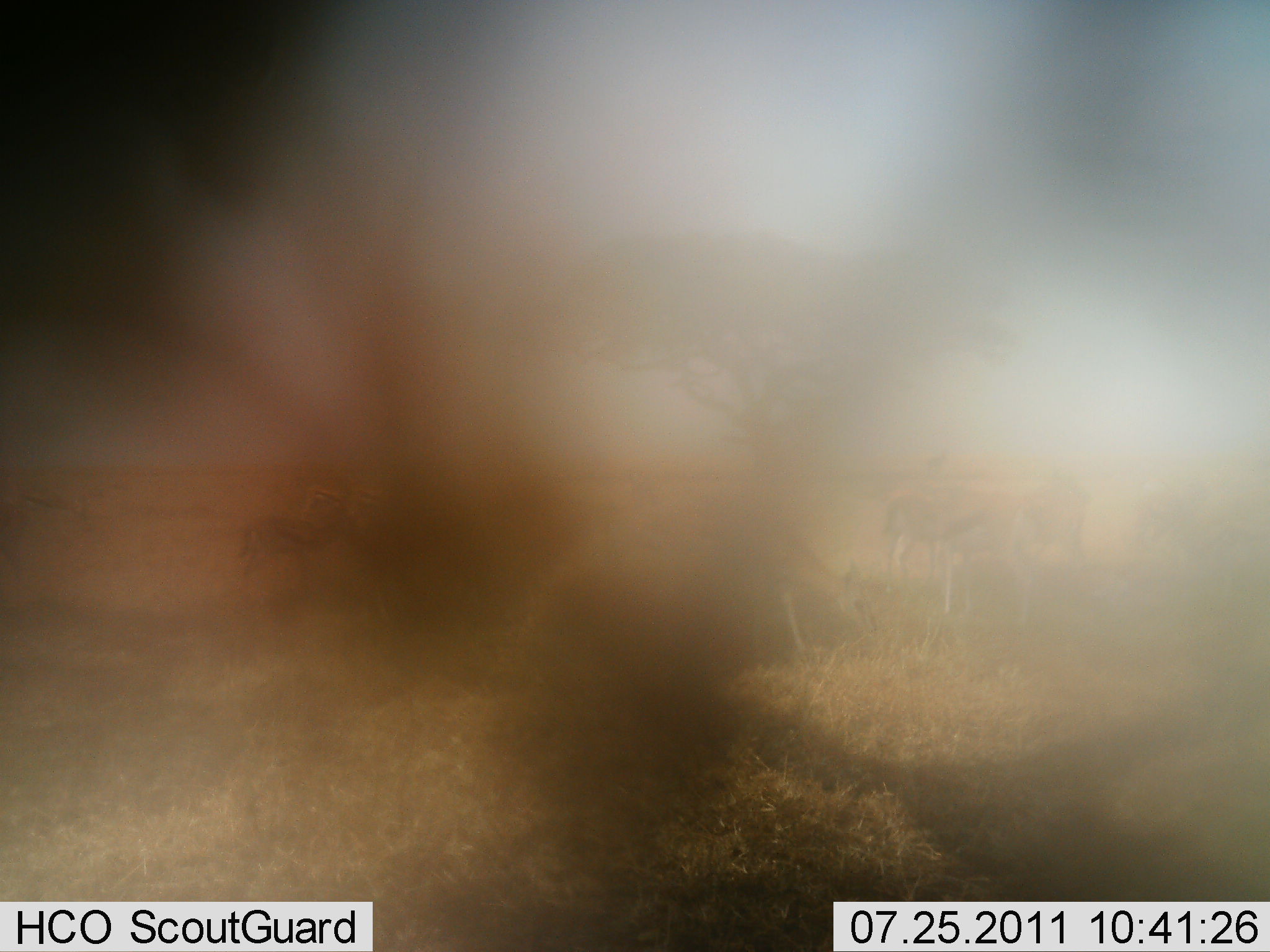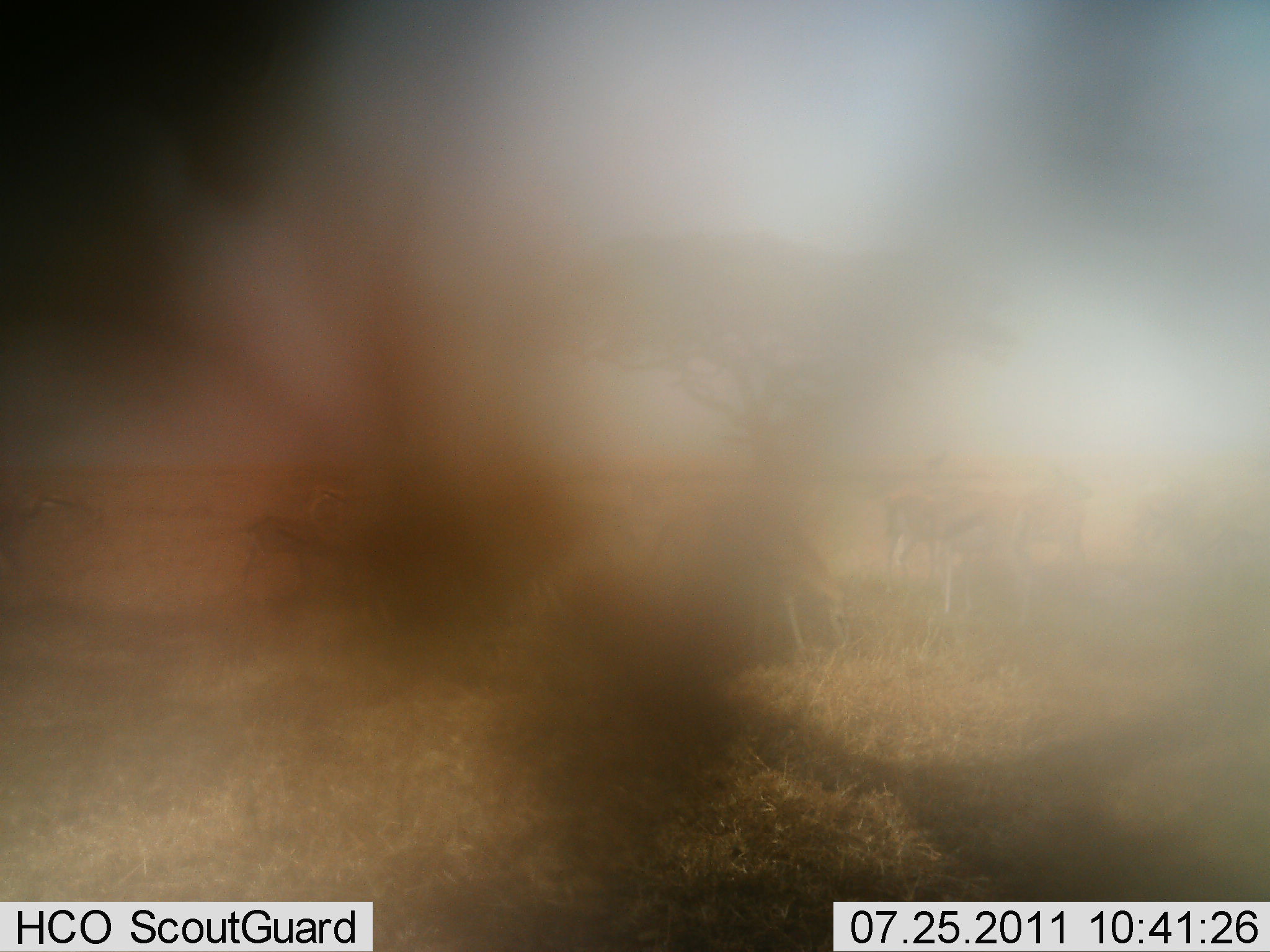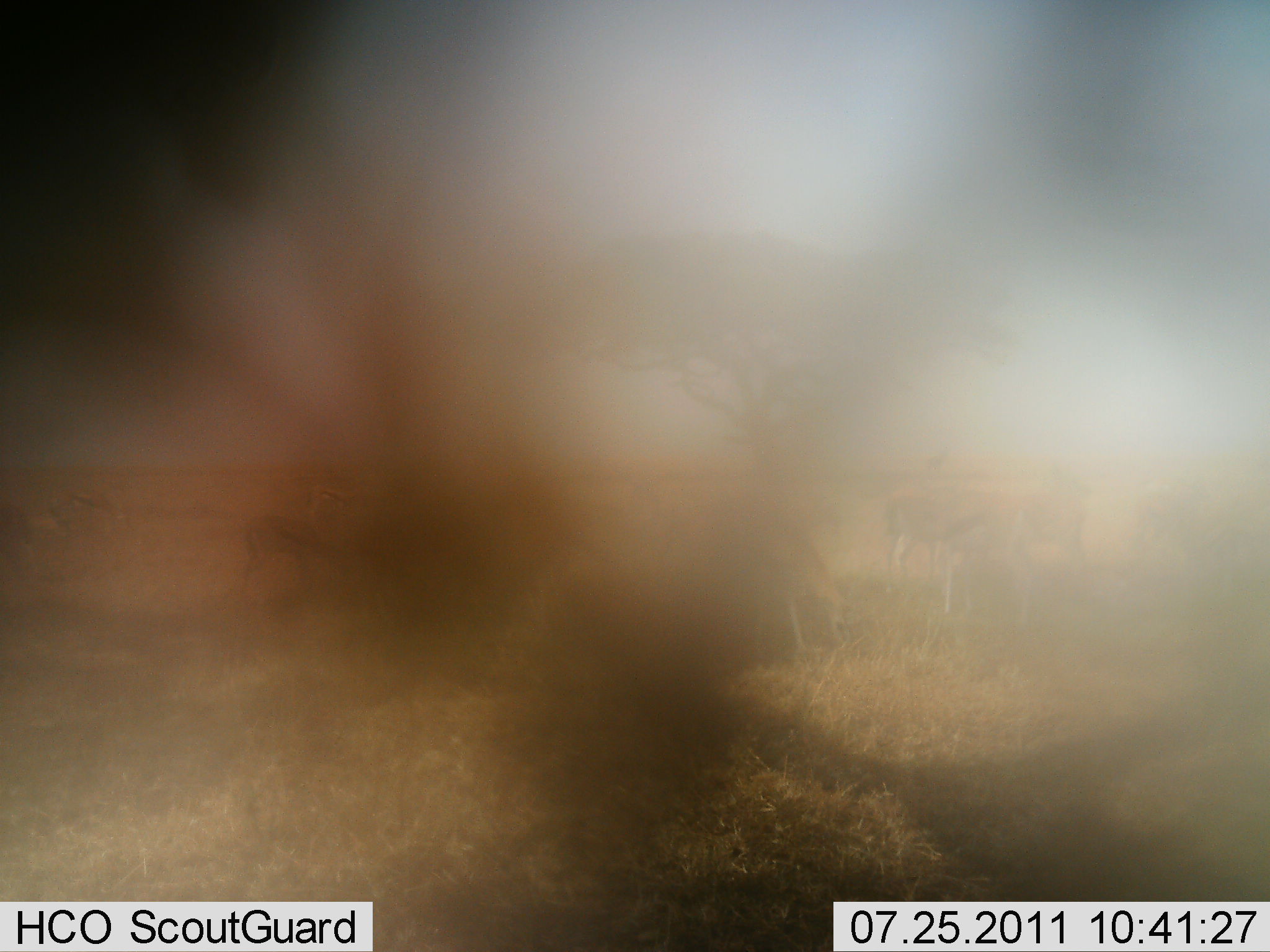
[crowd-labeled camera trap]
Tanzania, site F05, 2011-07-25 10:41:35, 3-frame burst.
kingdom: Animalia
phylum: Chordata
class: Mammalia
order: Artiodactyla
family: Bovidae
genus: Eudorcas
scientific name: Eudorcas thomsonii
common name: thomson's gazelle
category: gazellethomsons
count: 3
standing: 50%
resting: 0%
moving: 10%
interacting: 0%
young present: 0%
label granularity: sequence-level